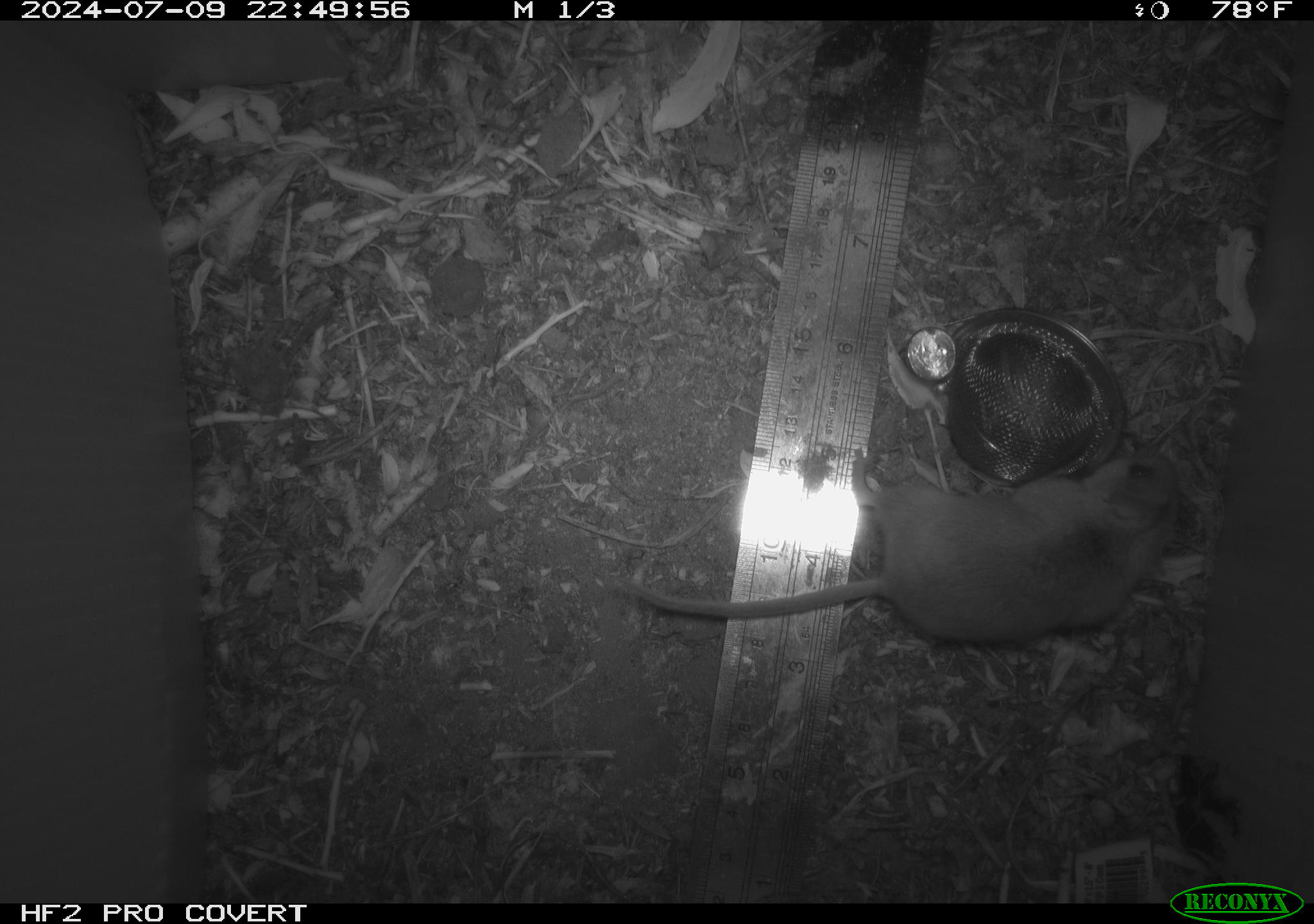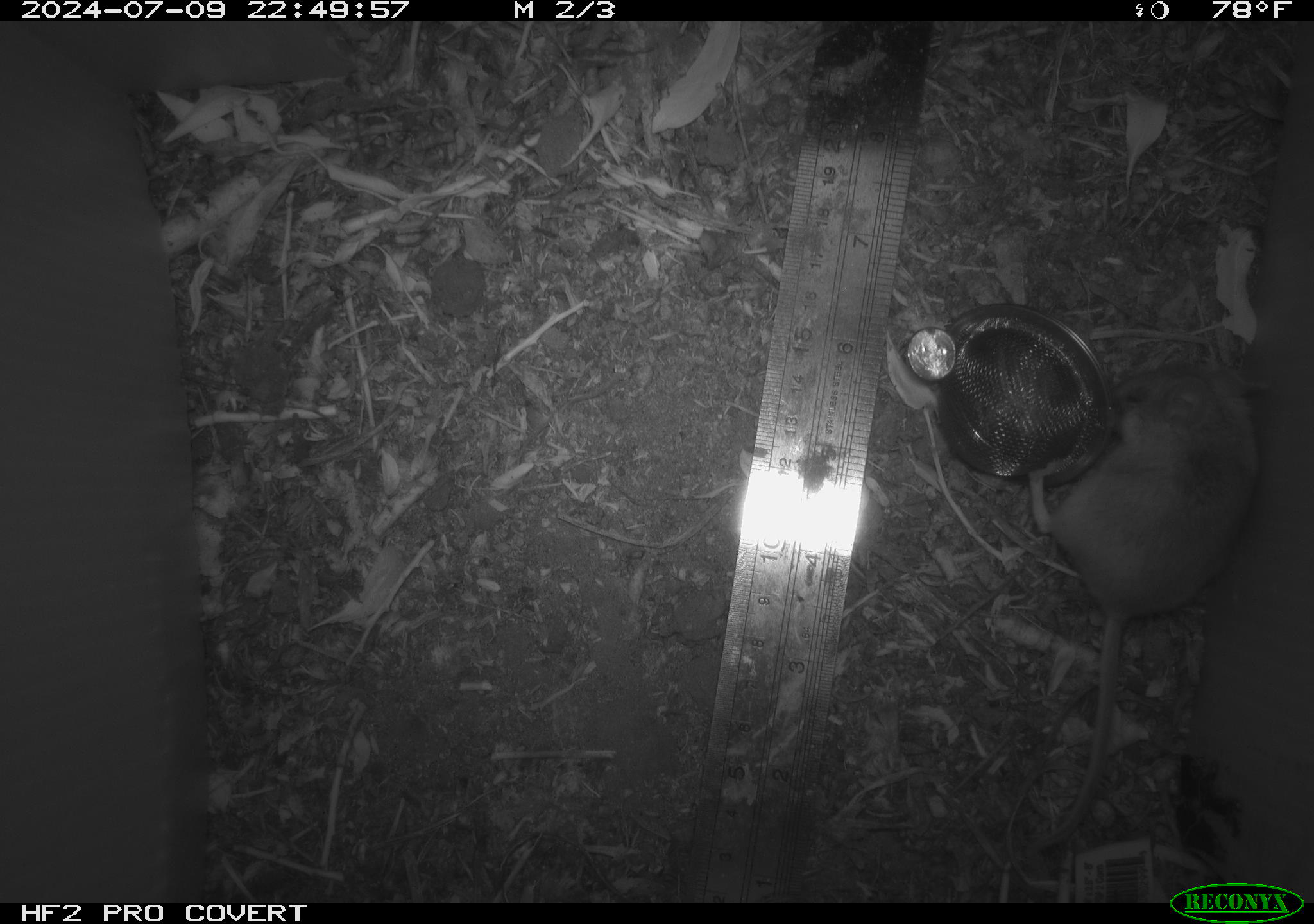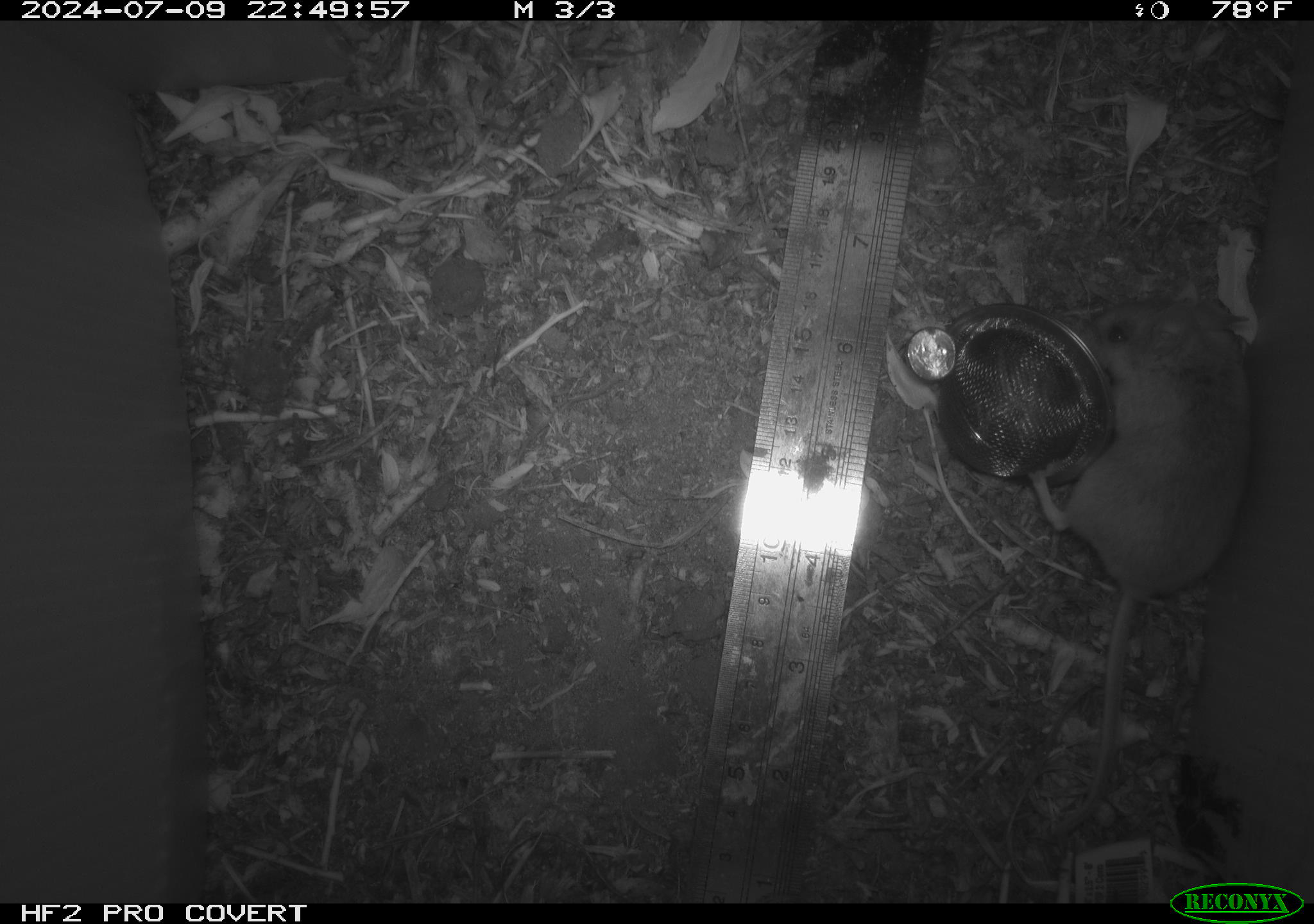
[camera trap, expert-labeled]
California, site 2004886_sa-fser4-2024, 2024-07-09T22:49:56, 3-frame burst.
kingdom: Animalia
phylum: Chordata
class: Mammalia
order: Rodentia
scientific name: Rodentia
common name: rodent